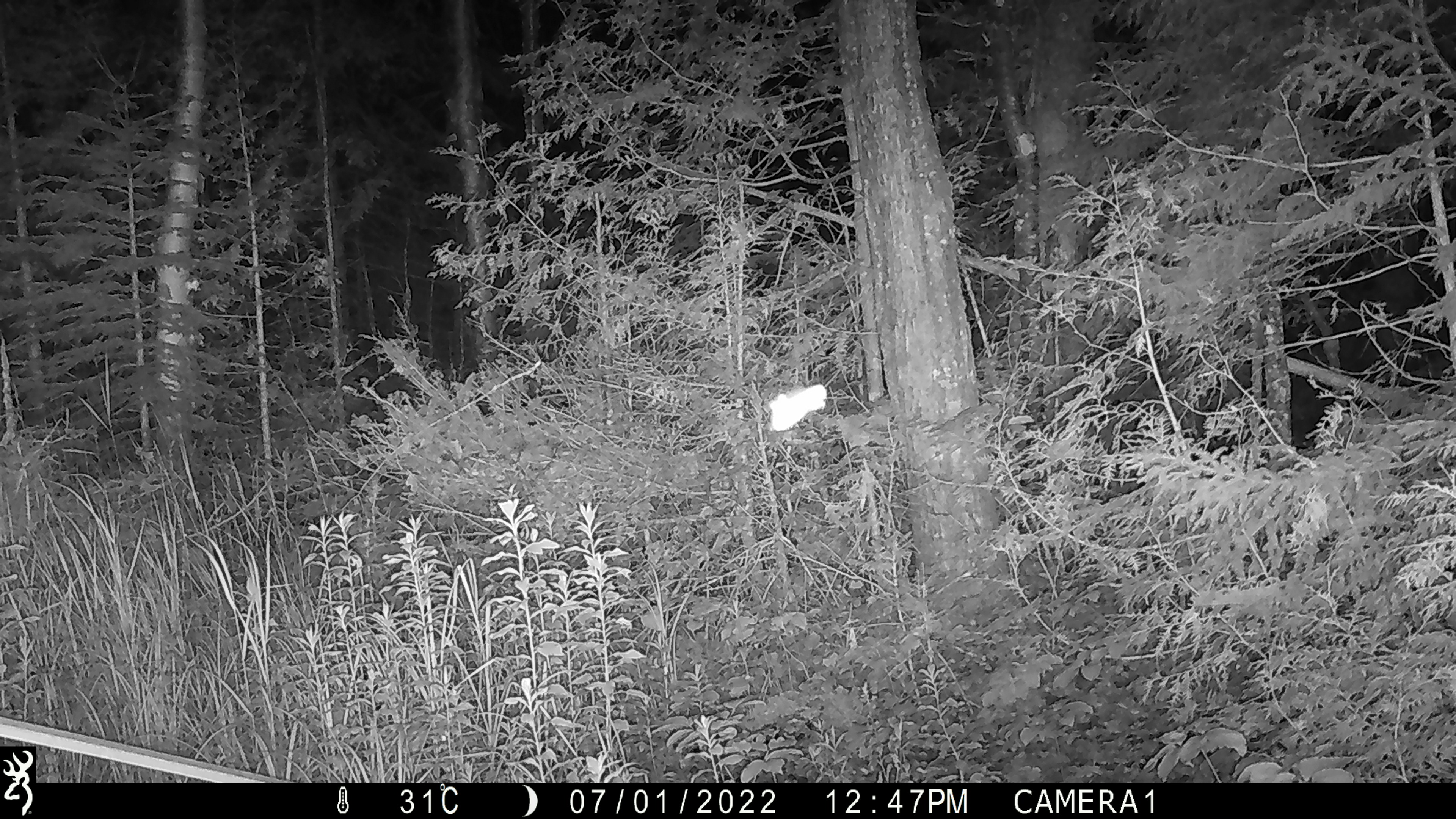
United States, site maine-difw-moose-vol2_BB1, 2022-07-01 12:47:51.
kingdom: Animalia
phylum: Chordata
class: Aves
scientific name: Aves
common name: bird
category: bird sp.